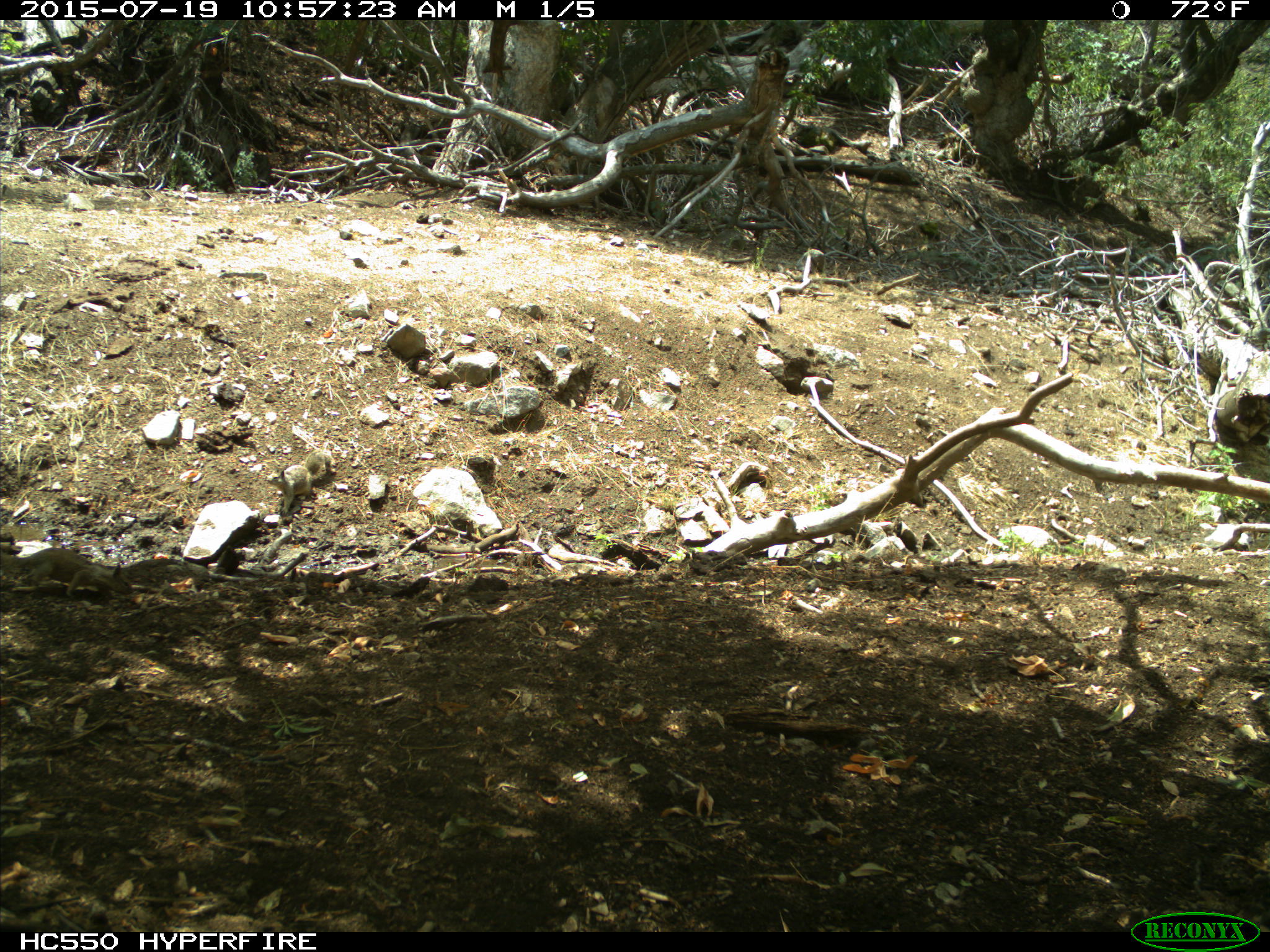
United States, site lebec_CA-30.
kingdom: Animalia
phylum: Chordata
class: Mammalia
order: Rodentia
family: Sciuridae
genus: Otospermophilus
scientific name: Otospermophilus beecheyi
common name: california ground squirrel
Otospermophilus beecheyi (california ground squirrel).